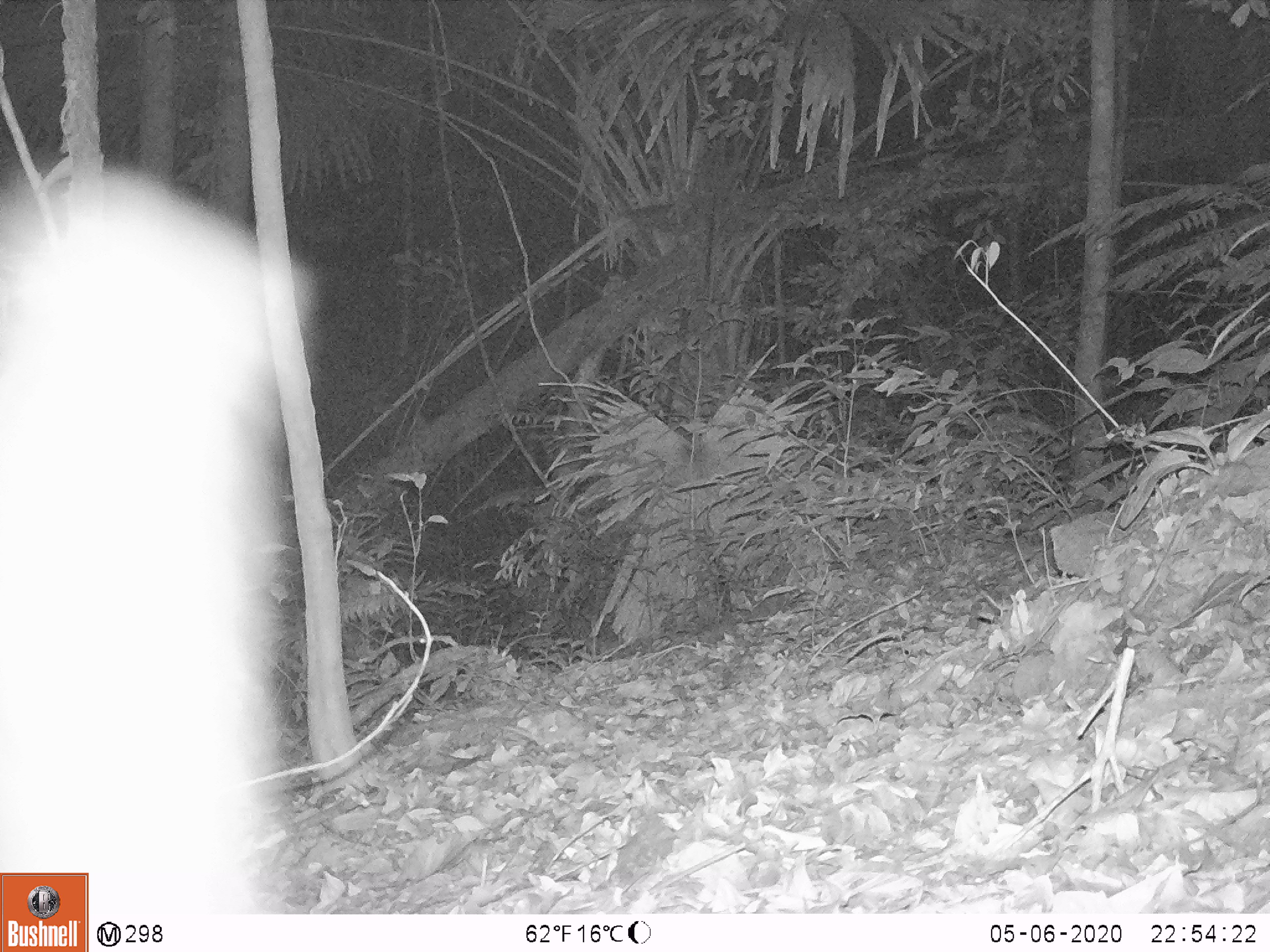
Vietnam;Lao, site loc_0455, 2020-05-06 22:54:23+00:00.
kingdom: Animalia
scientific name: Animalia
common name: animal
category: unidentified animal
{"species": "unidentified animal (animal) (Animalia)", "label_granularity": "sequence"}